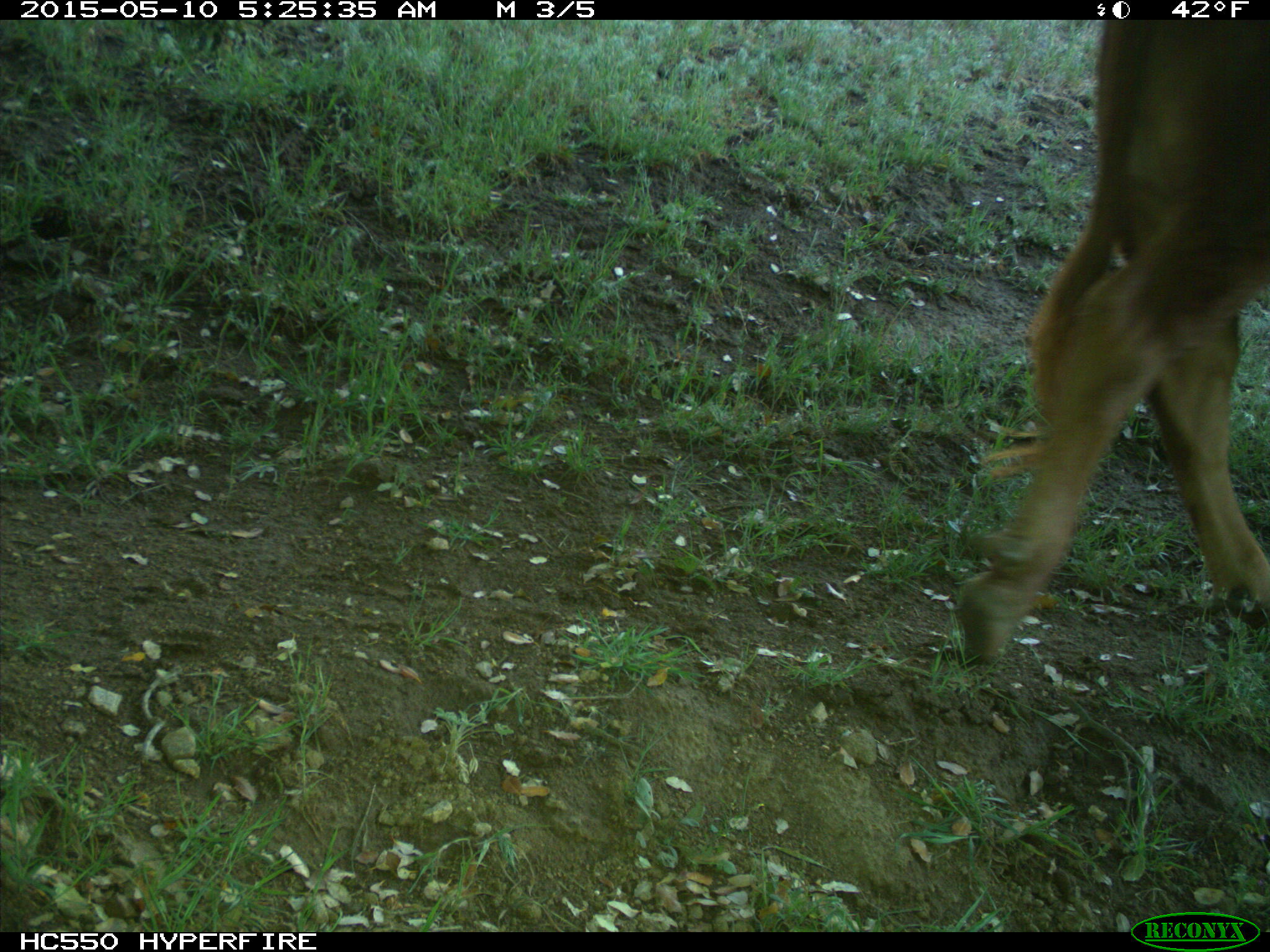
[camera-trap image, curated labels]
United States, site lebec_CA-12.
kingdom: Animalia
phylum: Chordata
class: Mammalia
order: Artiodactyla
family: Bovidae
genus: Bos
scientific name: Bos taurus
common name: domestic cow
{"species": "Bos taurus (domestic cow)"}